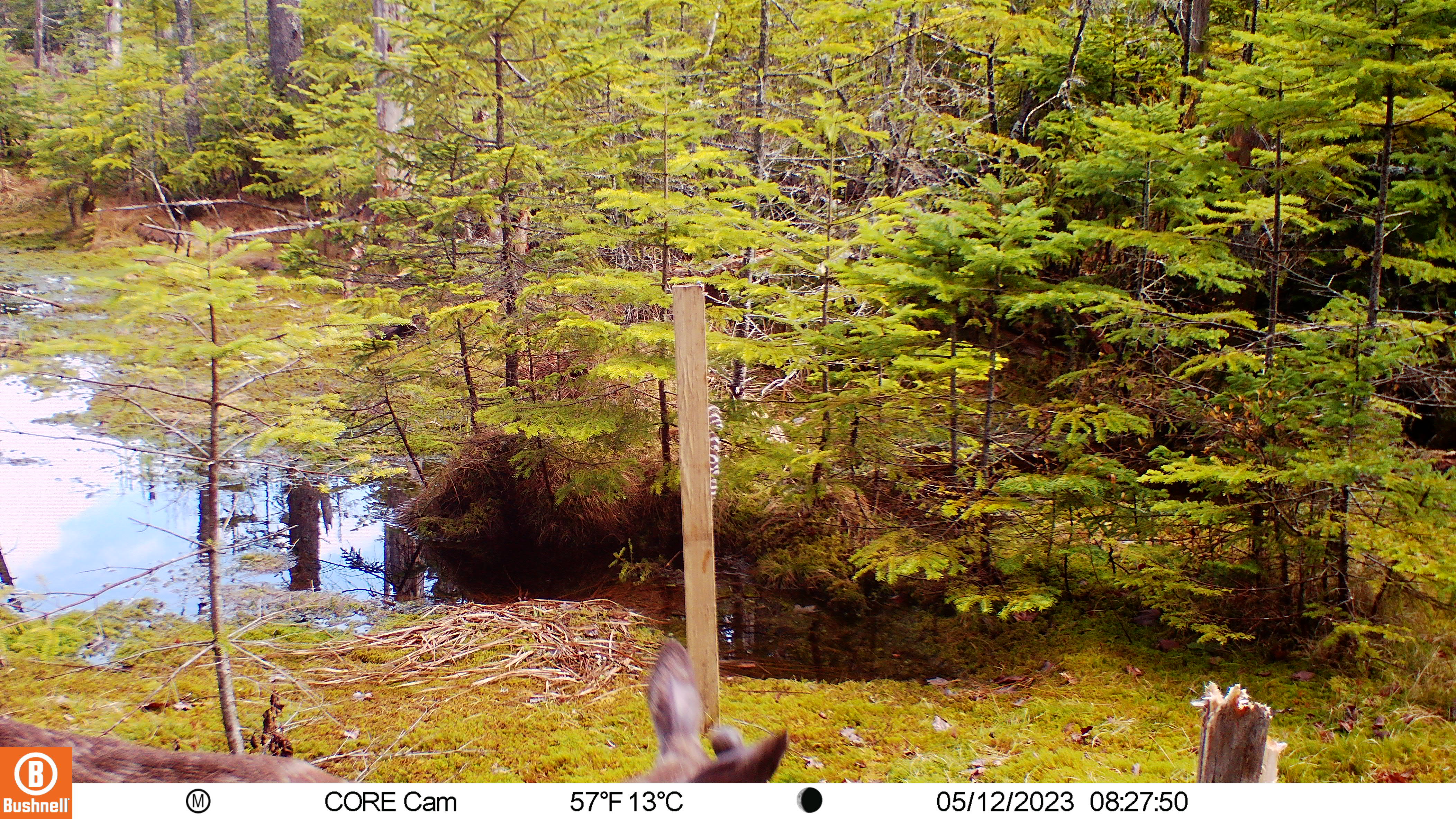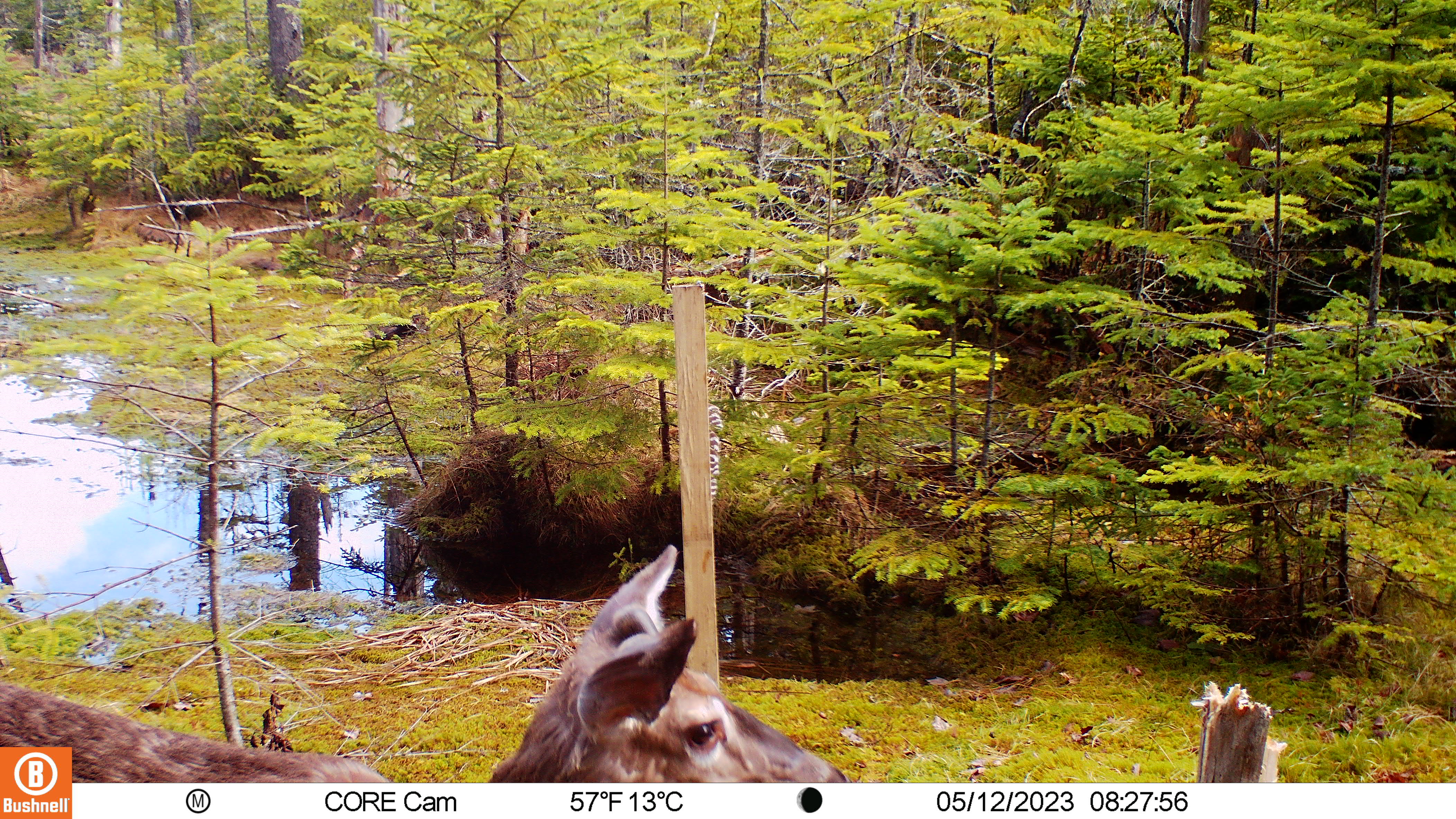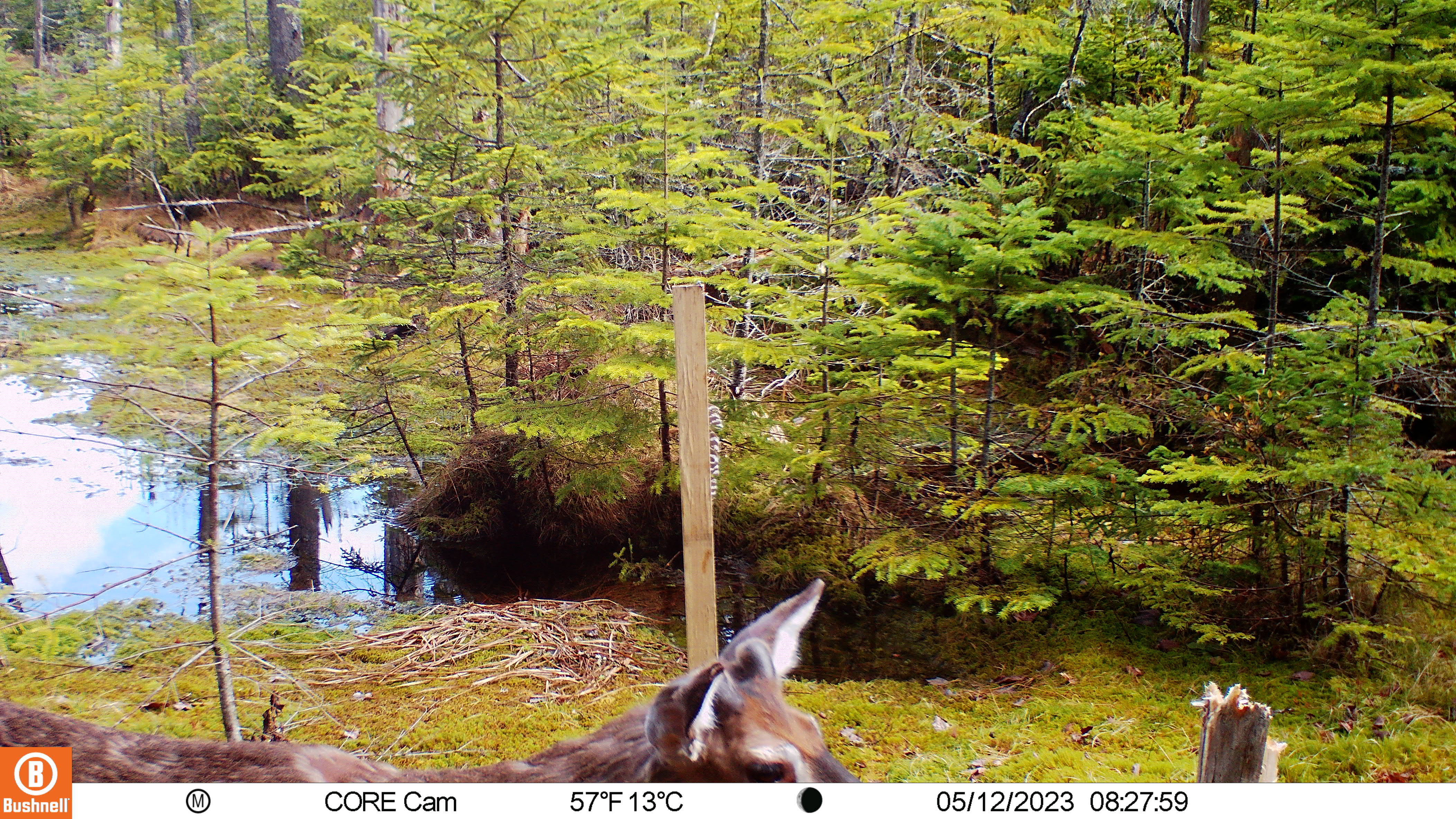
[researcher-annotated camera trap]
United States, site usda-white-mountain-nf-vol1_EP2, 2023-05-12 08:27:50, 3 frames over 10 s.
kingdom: Animalia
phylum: Chordata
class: Mammalia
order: Artiodactyla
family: Cervidae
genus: Odocoileus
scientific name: Odocoileus virginianus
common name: white-tailed deer